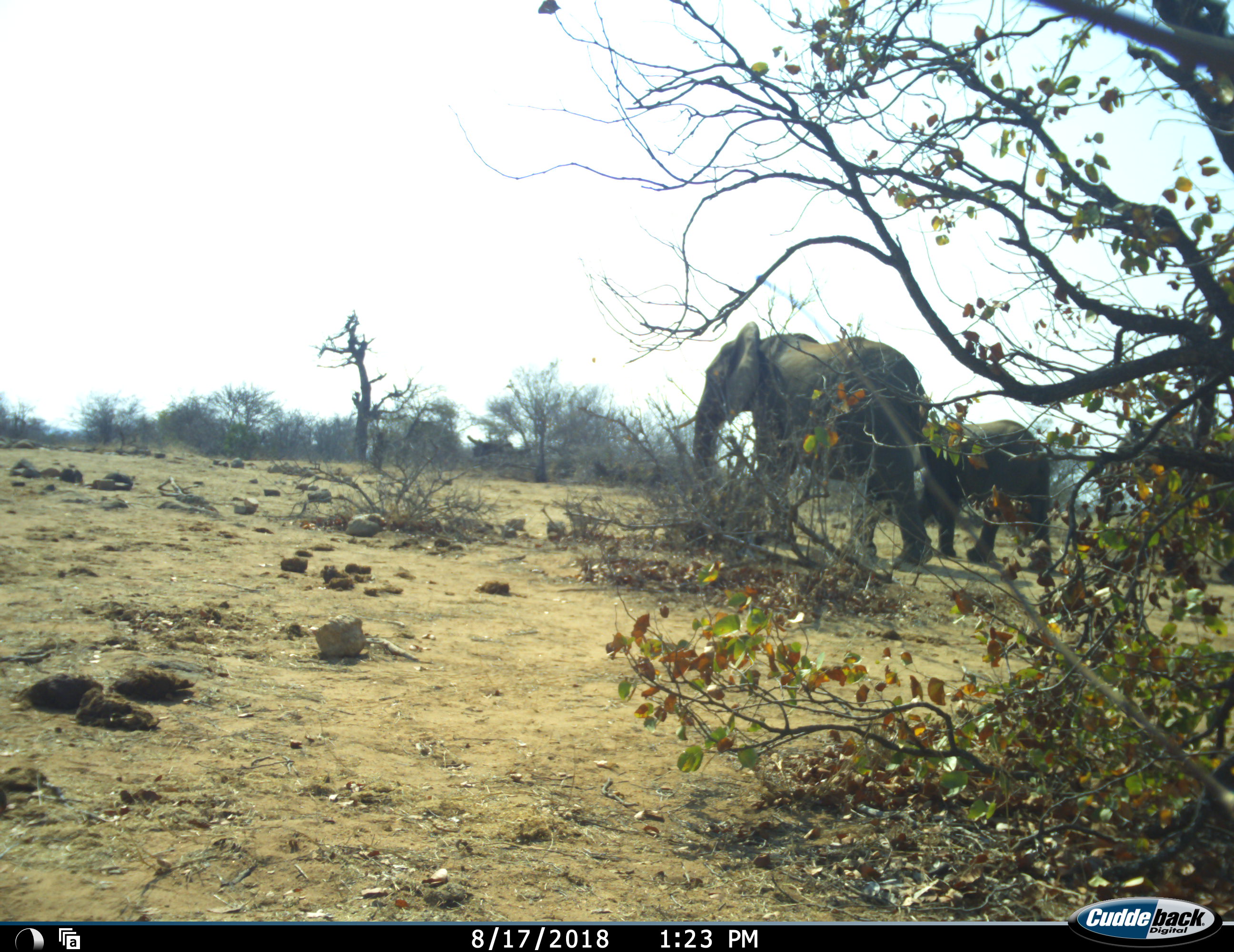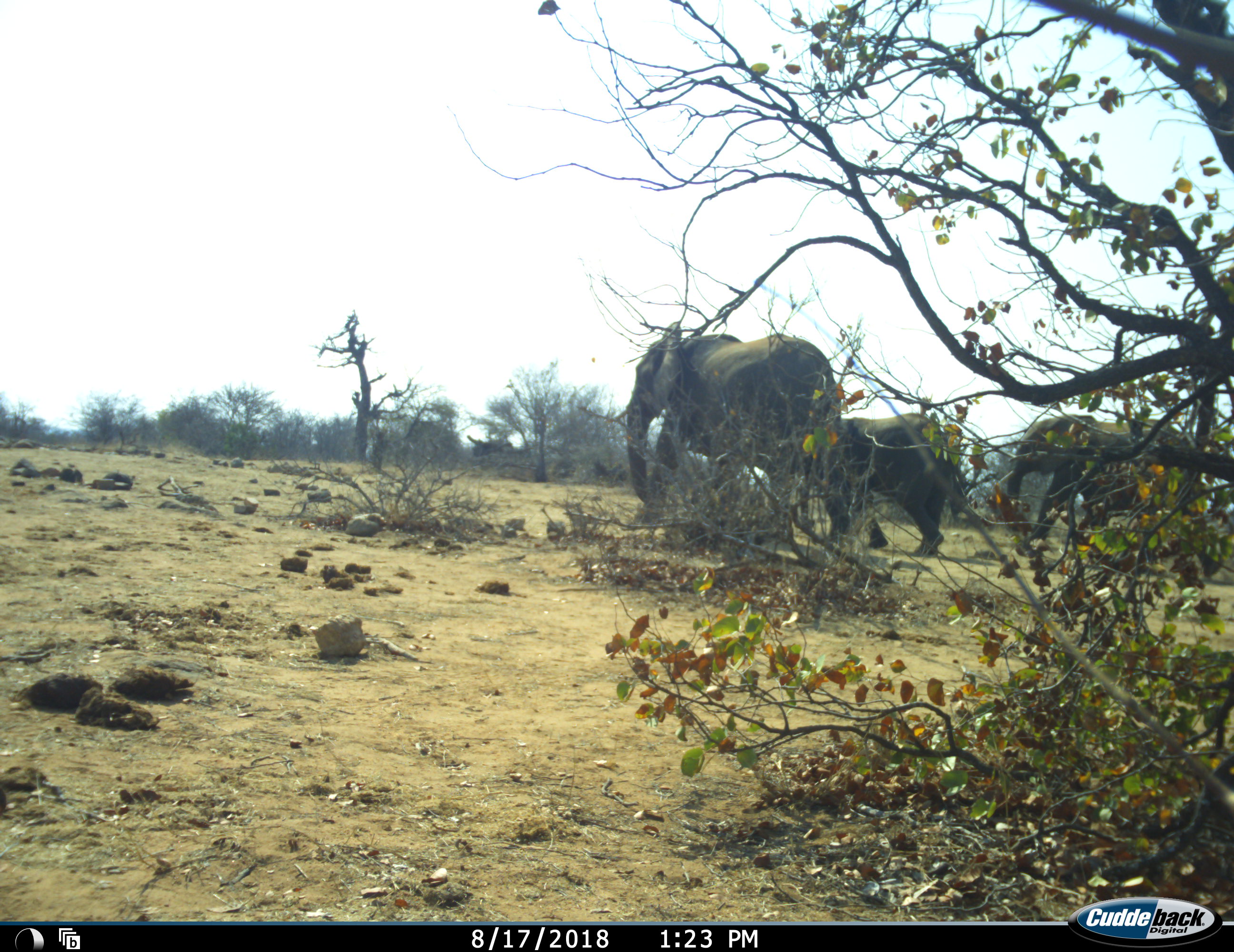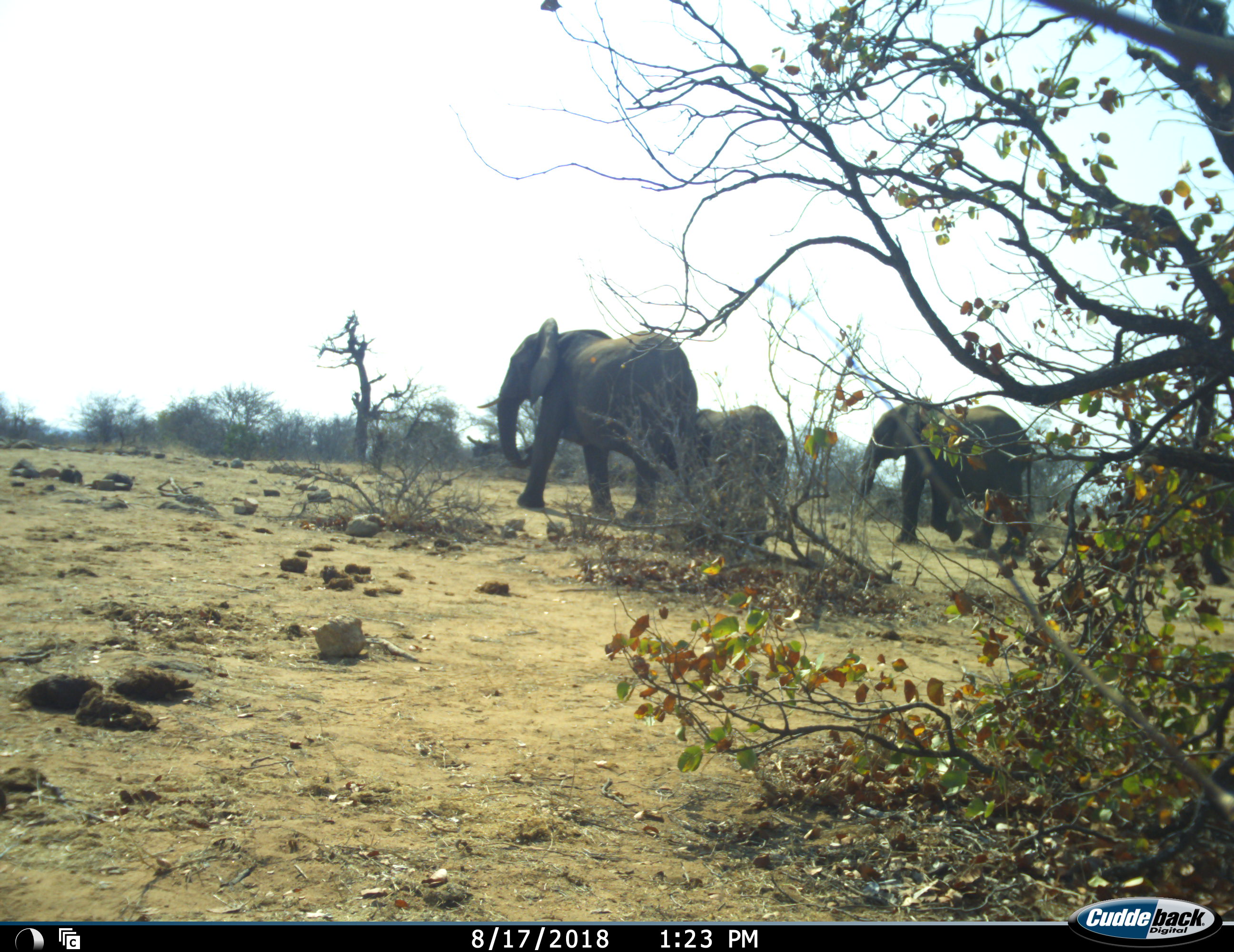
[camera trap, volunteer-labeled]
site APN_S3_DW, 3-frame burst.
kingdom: Animalia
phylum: Chordata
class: Mammalia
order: Proboscidea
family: Elephantidae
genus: Loxodonta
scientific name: Loxodonta africana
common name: african bush elephant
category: elephant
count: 3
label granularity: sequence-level